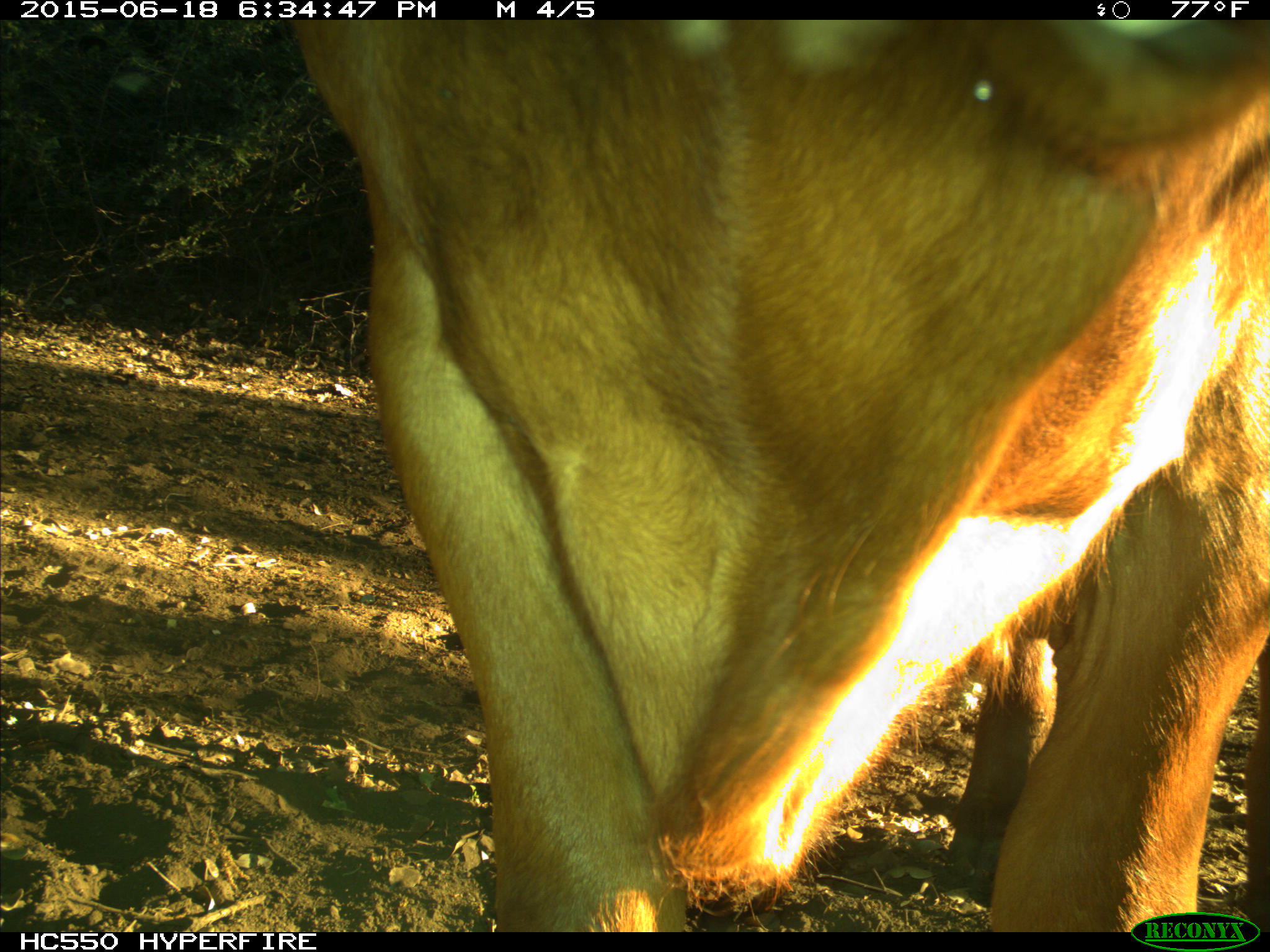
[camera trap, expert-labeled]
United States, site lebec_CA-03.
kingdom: Animalia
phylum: Chordata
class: Mammalia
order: Artiodactyla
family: Bovidae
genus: Bos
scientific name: Bos taurus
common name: domestic cow